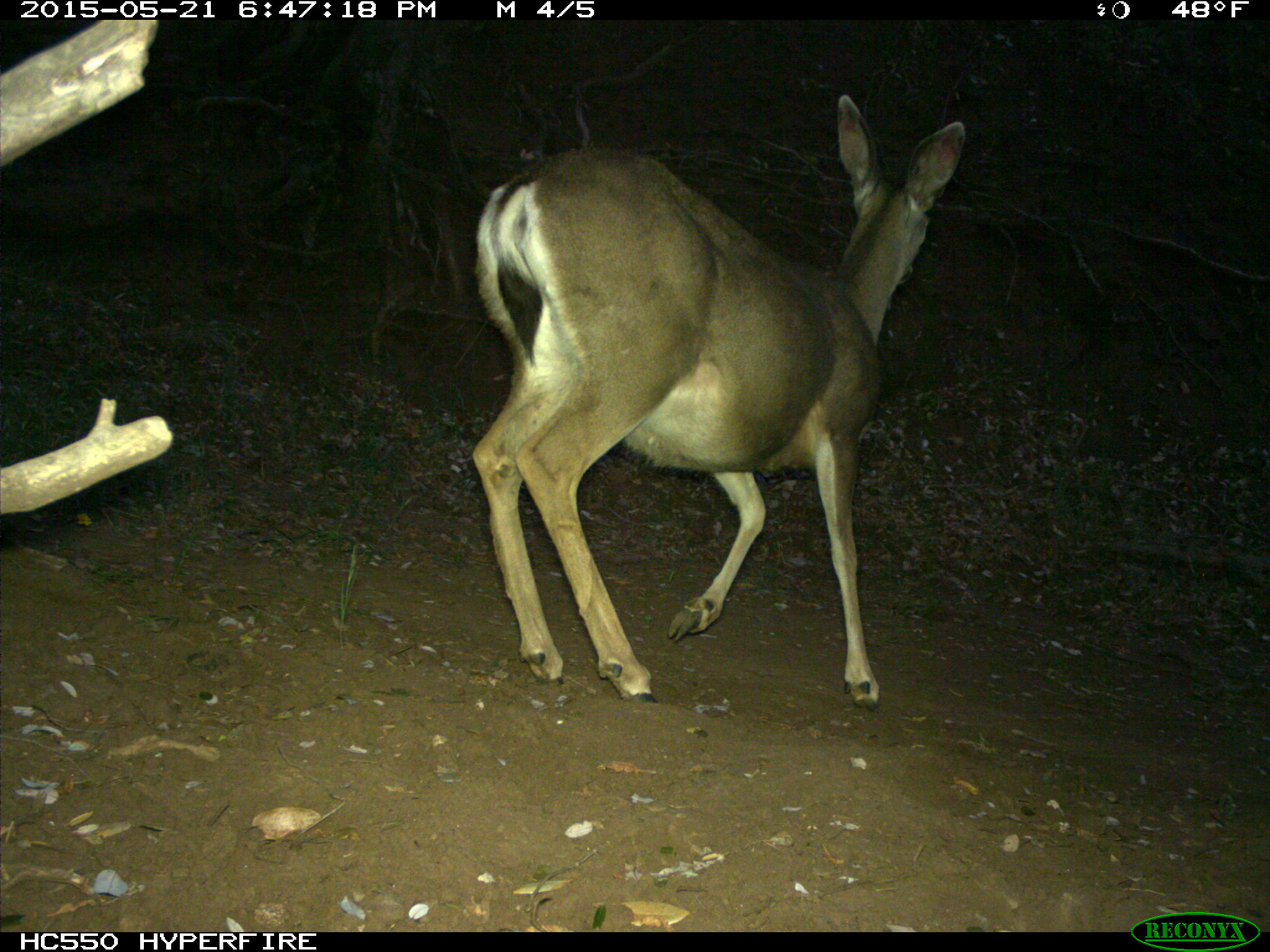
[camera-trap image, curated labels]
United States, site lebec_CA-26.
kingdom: Animalia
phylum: Chordata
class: Mammalia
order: Artiodactyla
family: Cervidae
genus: Odocoileus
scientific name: Odocoileus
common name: deer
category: unidentified deer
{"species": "unidentified deer (deer) (Odocoileus)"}